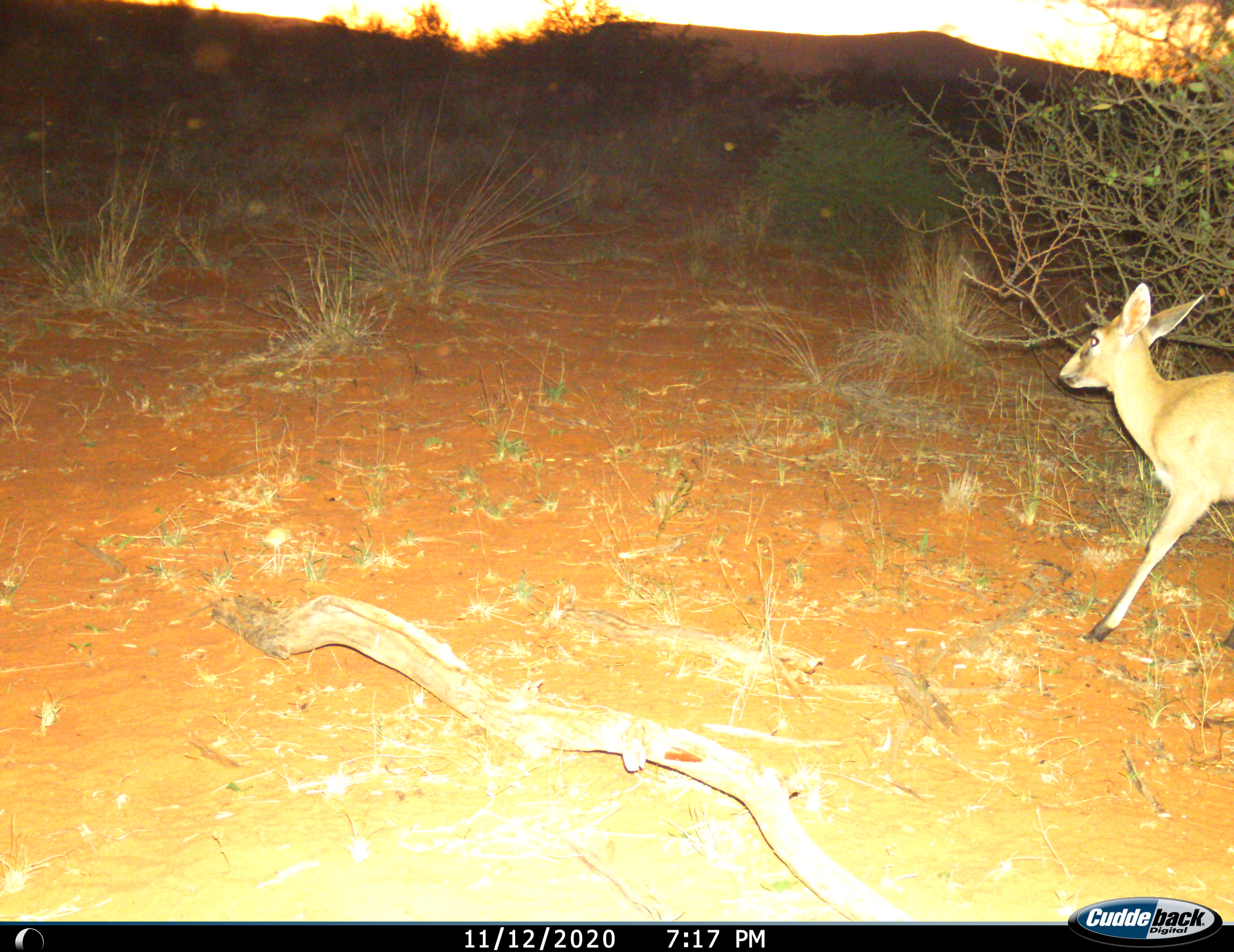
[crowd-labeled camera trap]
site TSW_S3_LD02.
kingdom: Animalia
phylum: Chordata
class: Mammalia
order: Artiodactyla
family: Bovidae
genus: Sylvicapra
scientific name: Sylvicapra grimmia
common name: common duiker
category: duikercommongrey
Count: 1.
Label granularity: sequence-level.